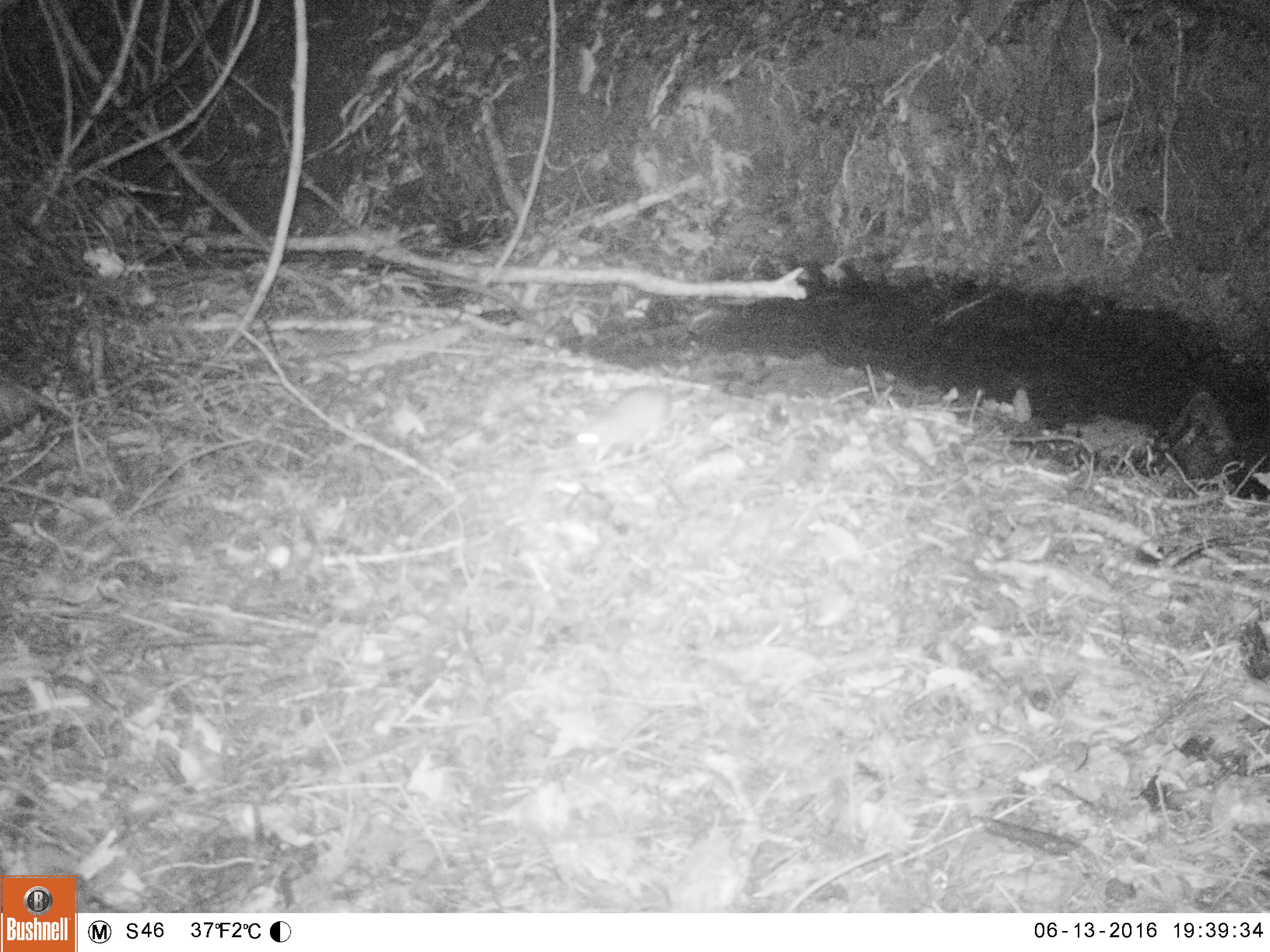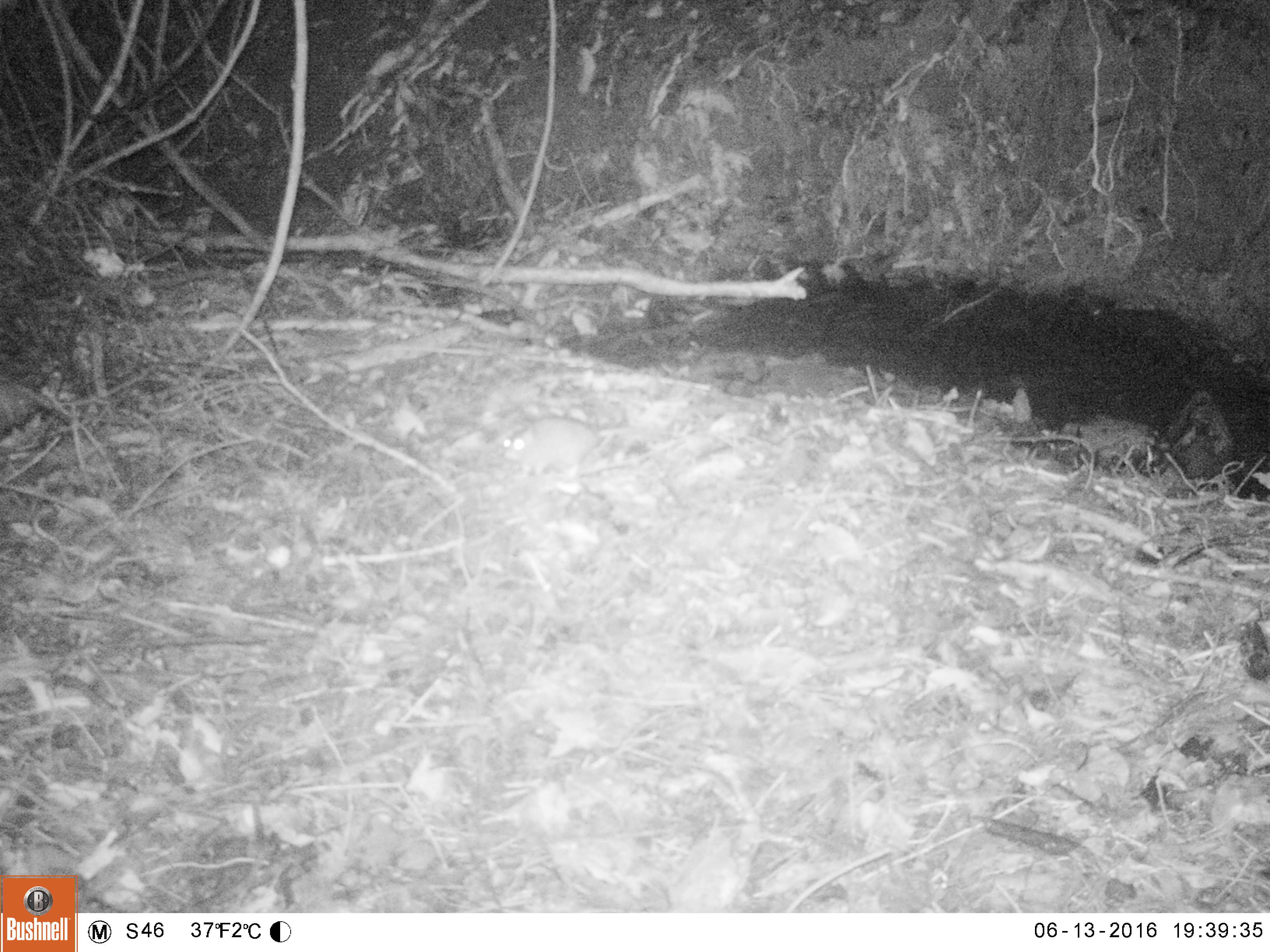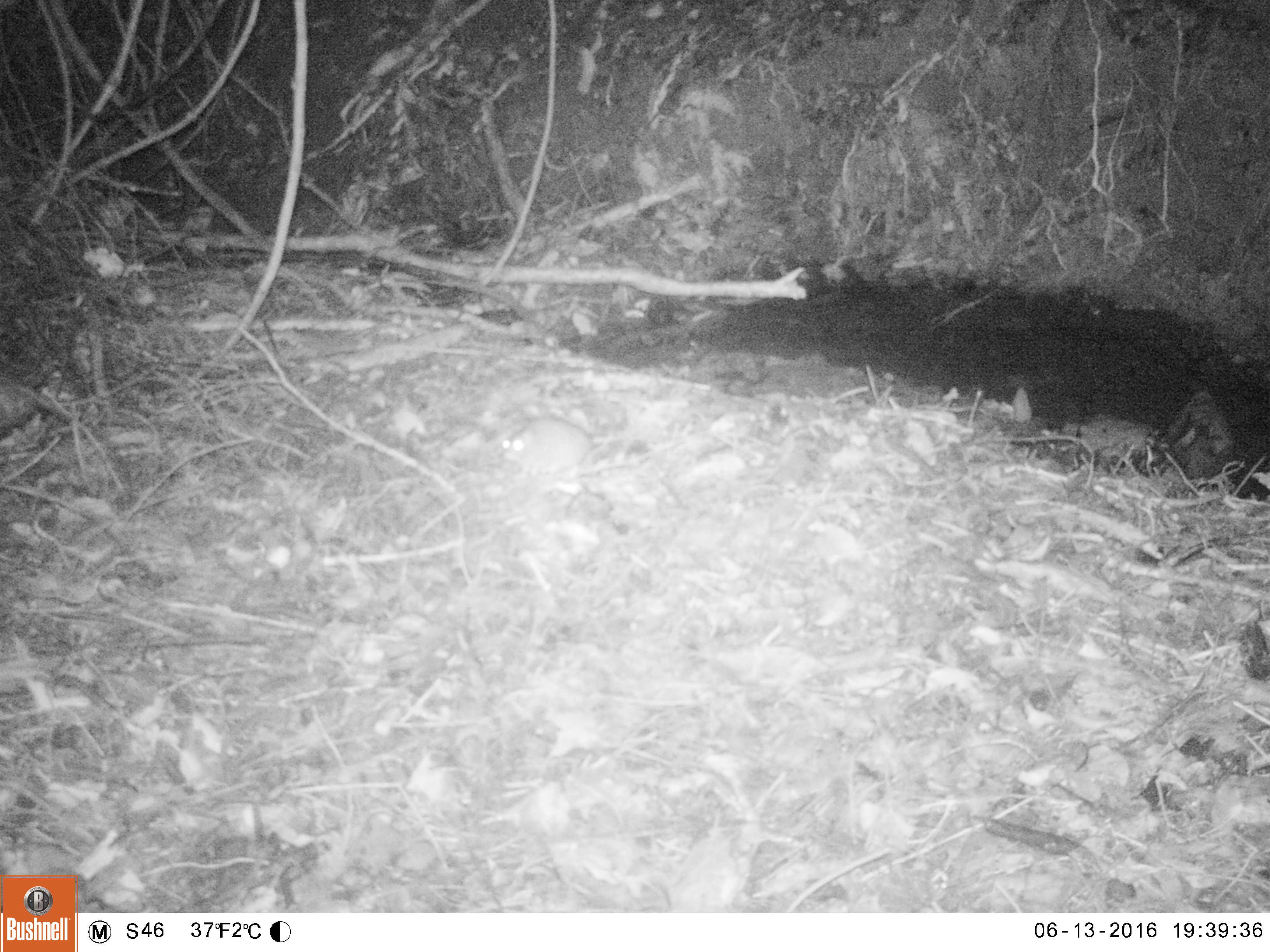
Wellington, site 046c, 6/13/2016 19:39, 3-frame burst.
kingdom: Animalia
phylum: Chordata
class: Mammalia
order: Rodentia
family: Muridae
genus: Rattus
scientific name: Rattus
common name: rat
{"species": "rat (Rattus)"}